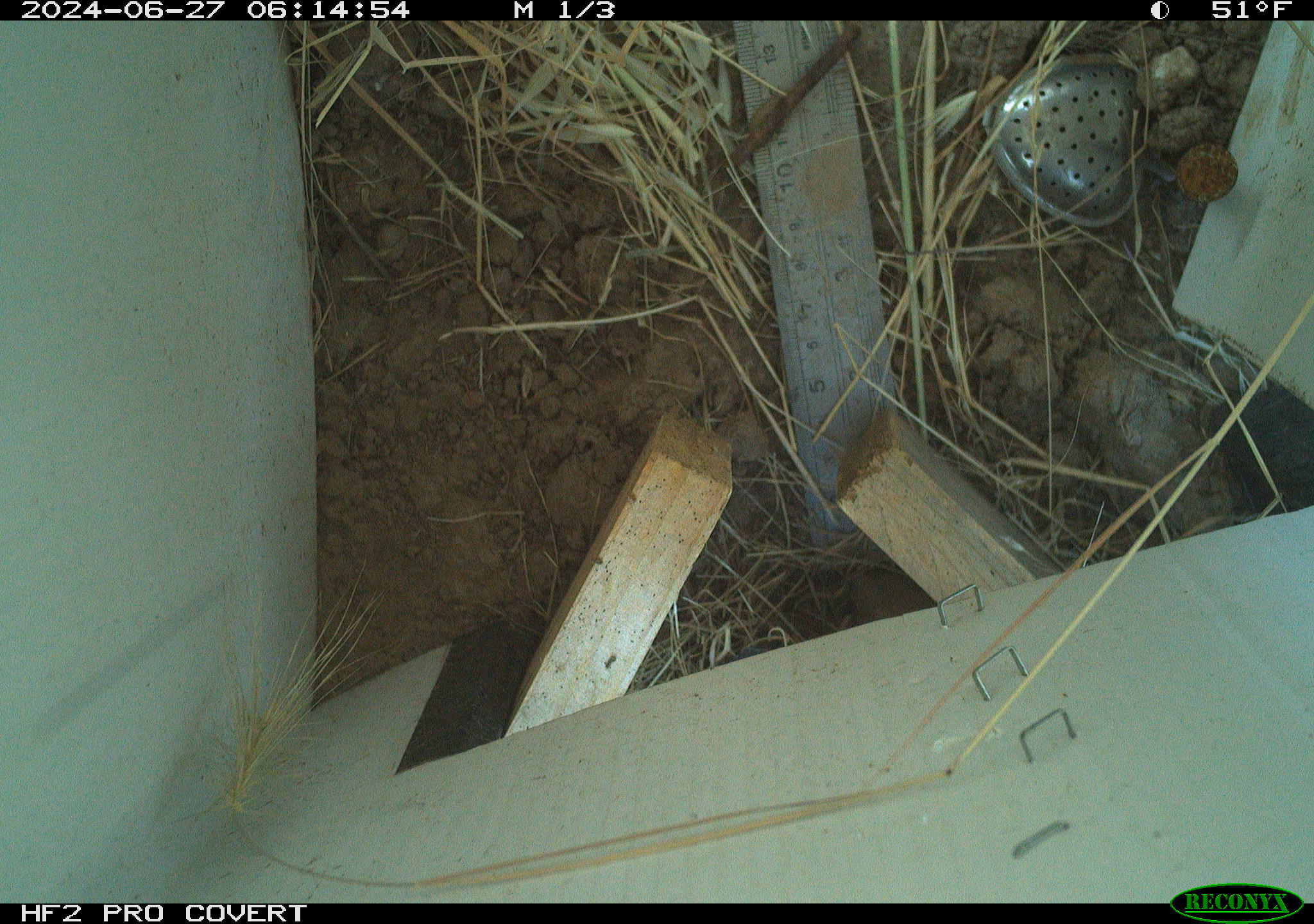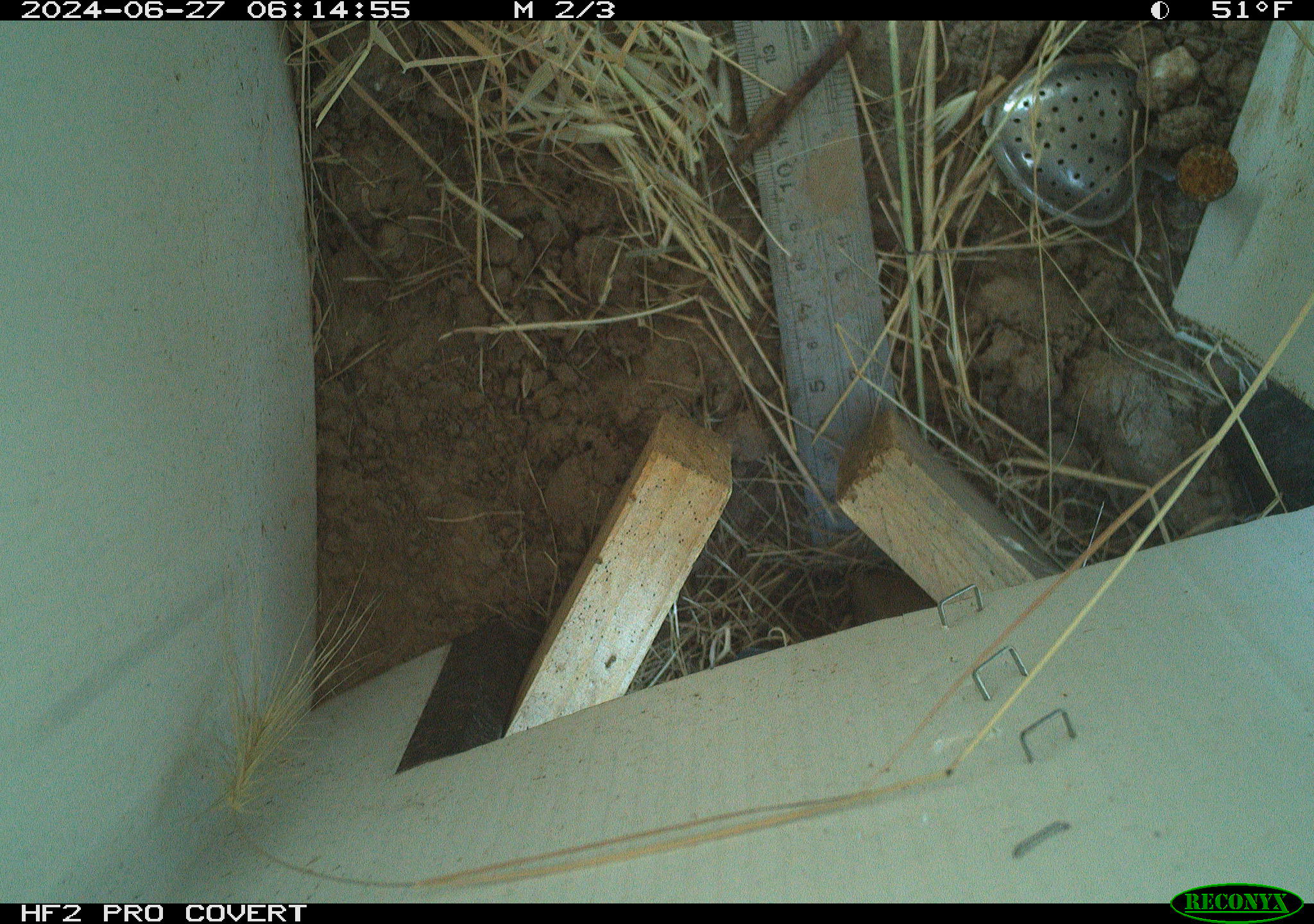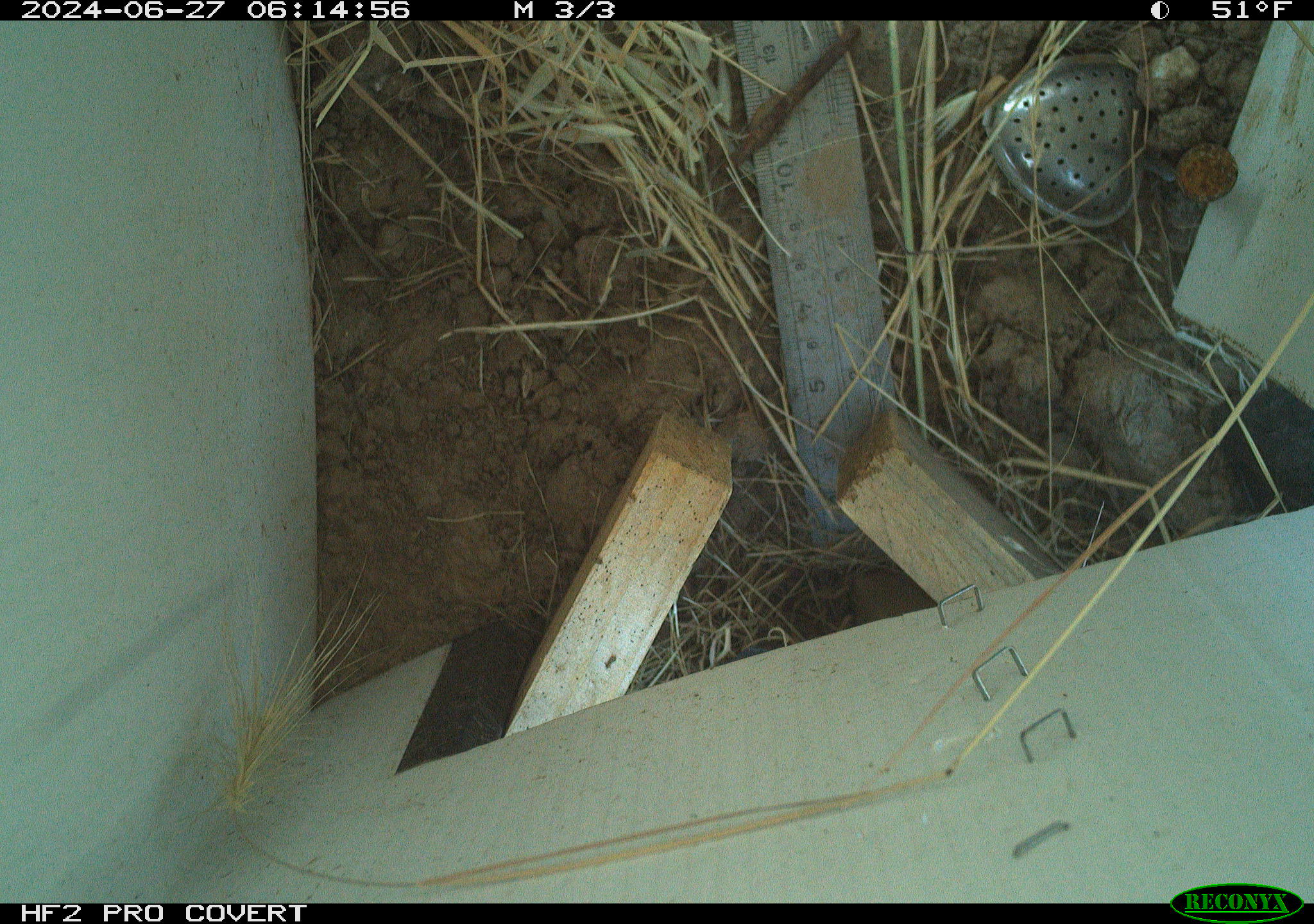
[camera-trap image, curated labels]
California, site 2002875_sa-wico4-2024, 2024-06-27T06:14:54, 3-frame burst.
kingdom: Animalia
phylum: Chordata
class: Mammalia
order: Rodentia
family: Cricetidae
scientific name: Arvicolinae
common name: voles, lemmings, and muskrats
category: arvicolinae subfamily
Arvicolinae subfamily (voles, lemmings, and muskrats) (Arvicolinae).